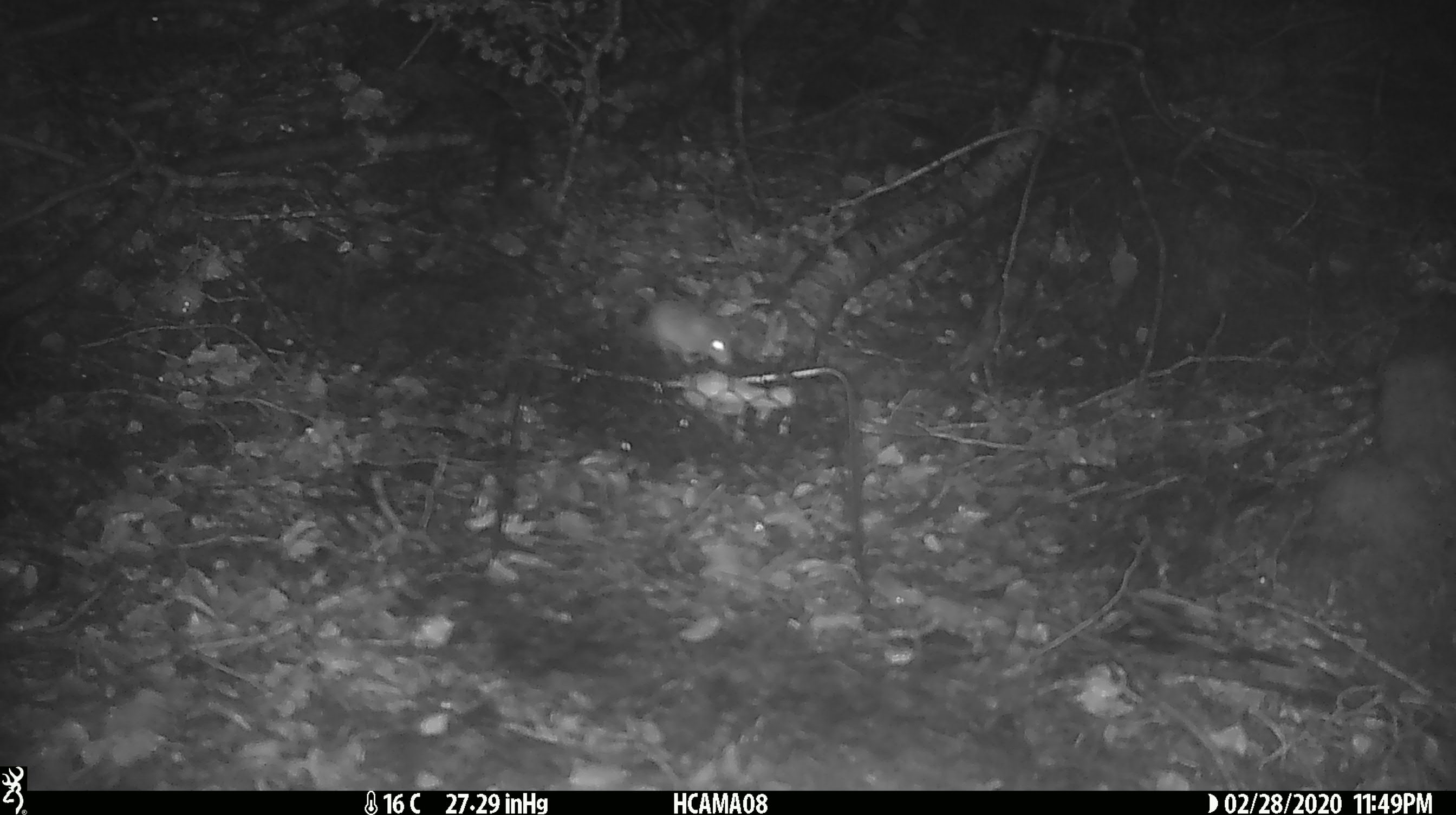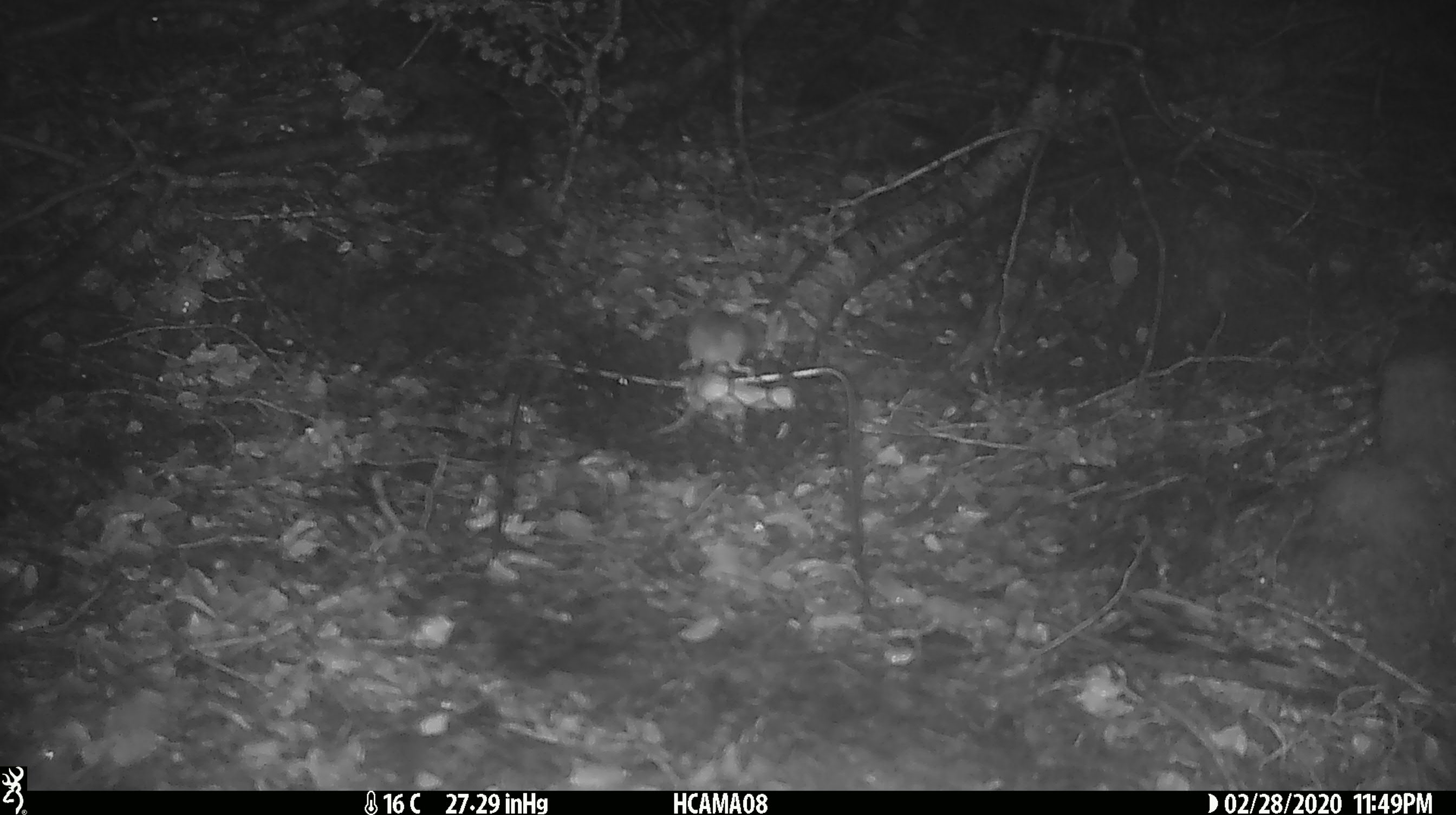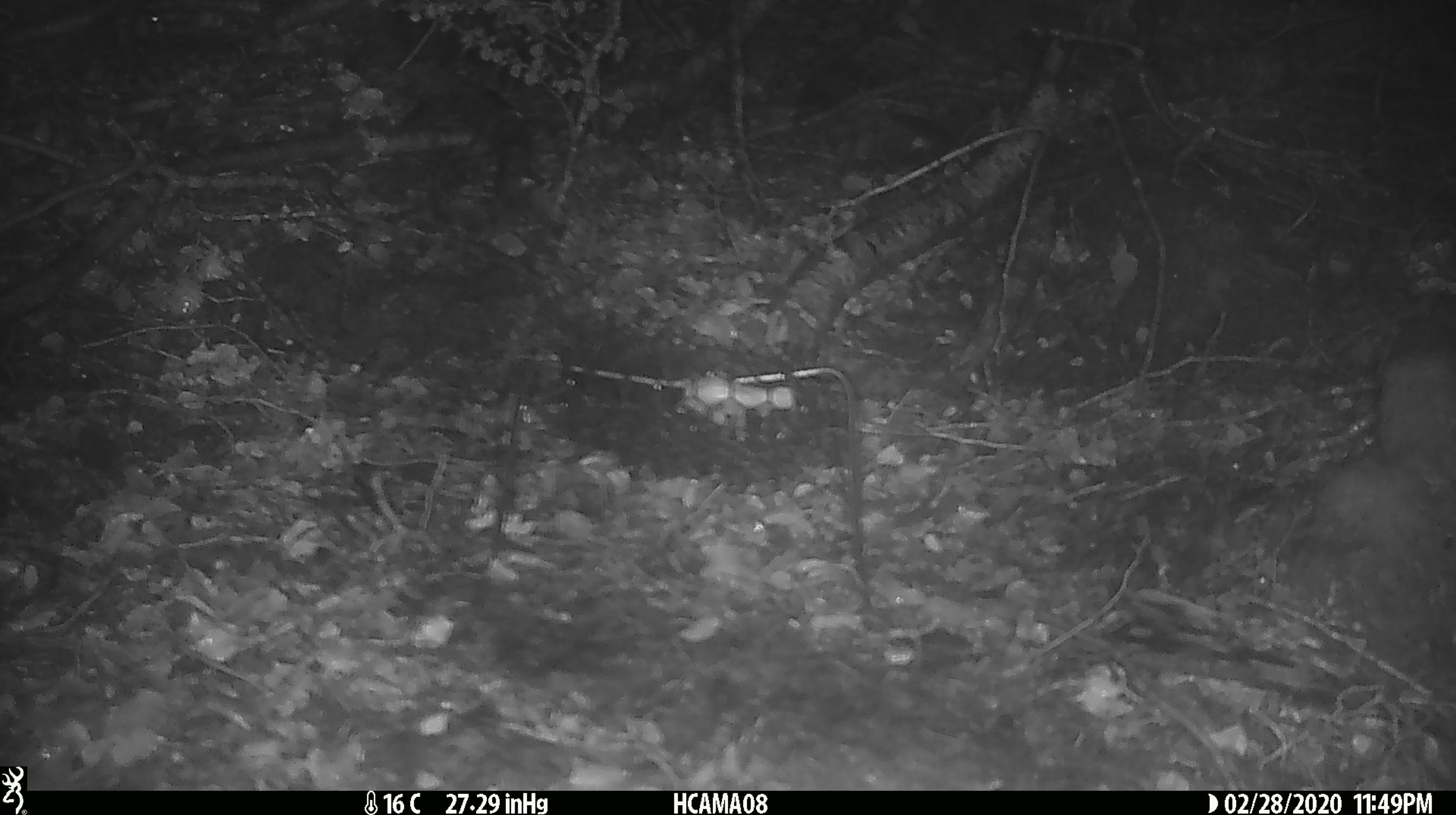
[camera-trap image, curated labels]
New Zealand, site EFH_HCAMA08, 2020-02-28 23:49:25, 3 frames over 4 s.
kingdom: Animalia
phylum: Chordata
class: Mammalia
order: Rodentia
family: Muridae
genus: Mus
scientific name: Mus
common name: mouse